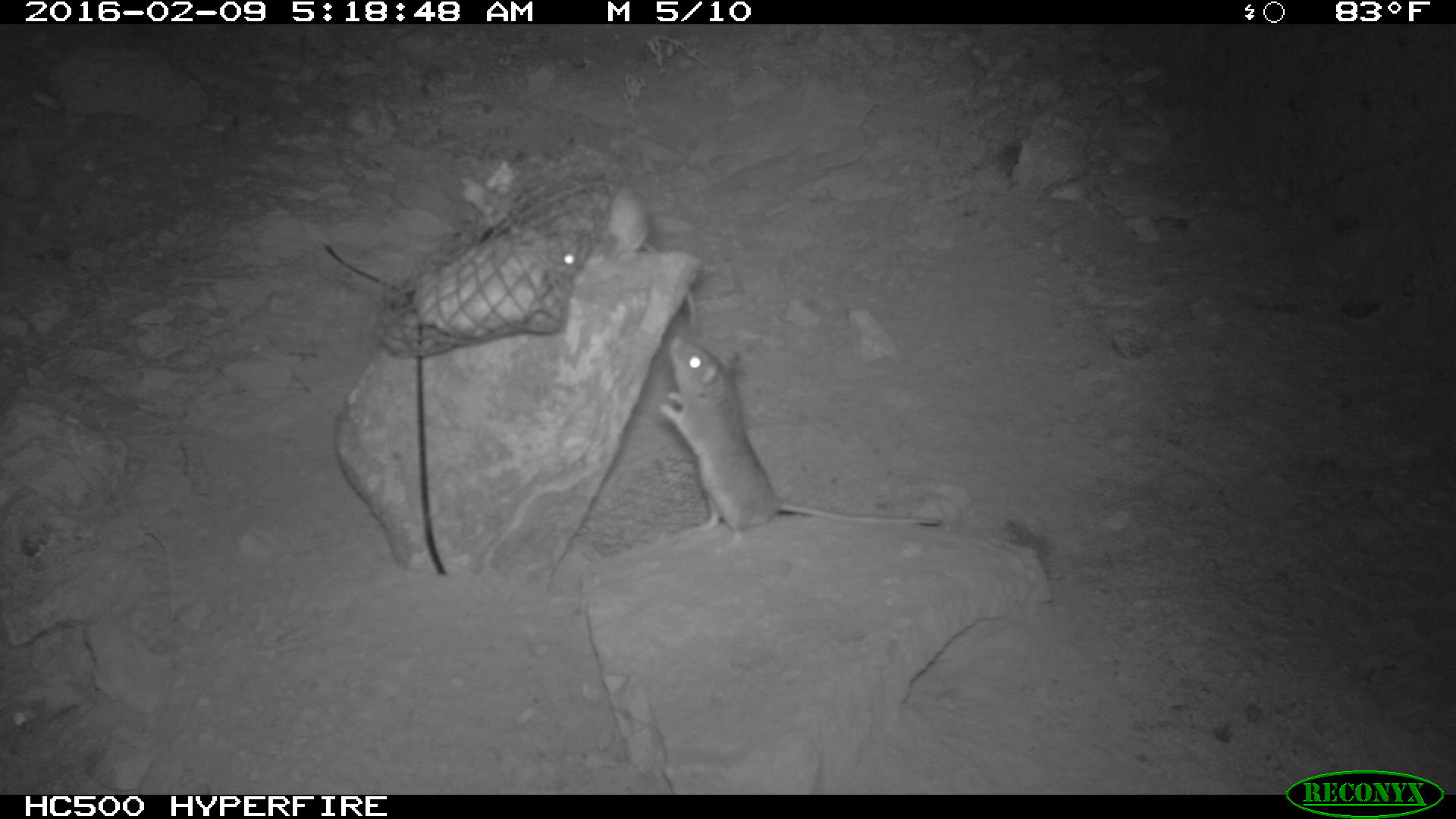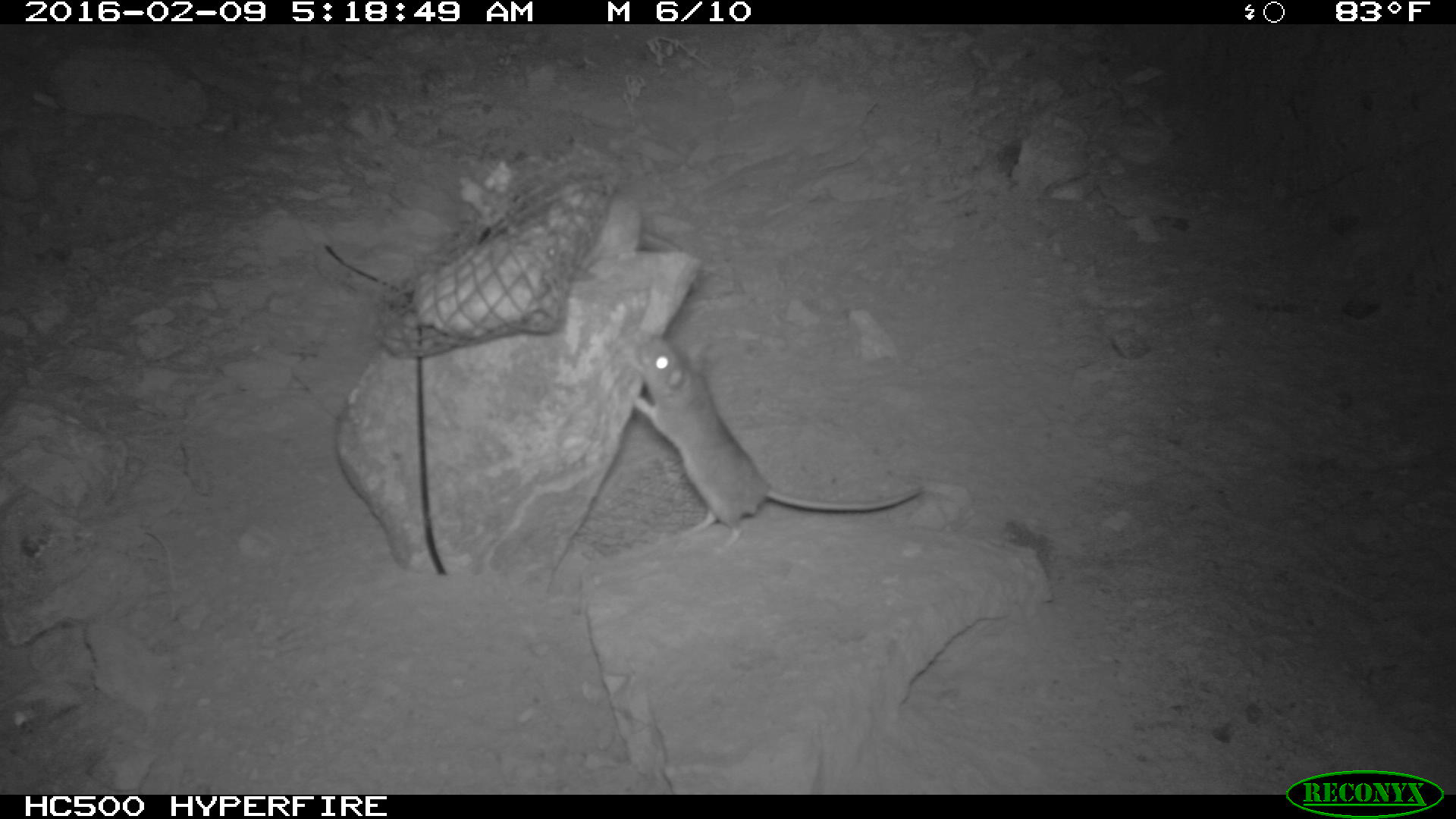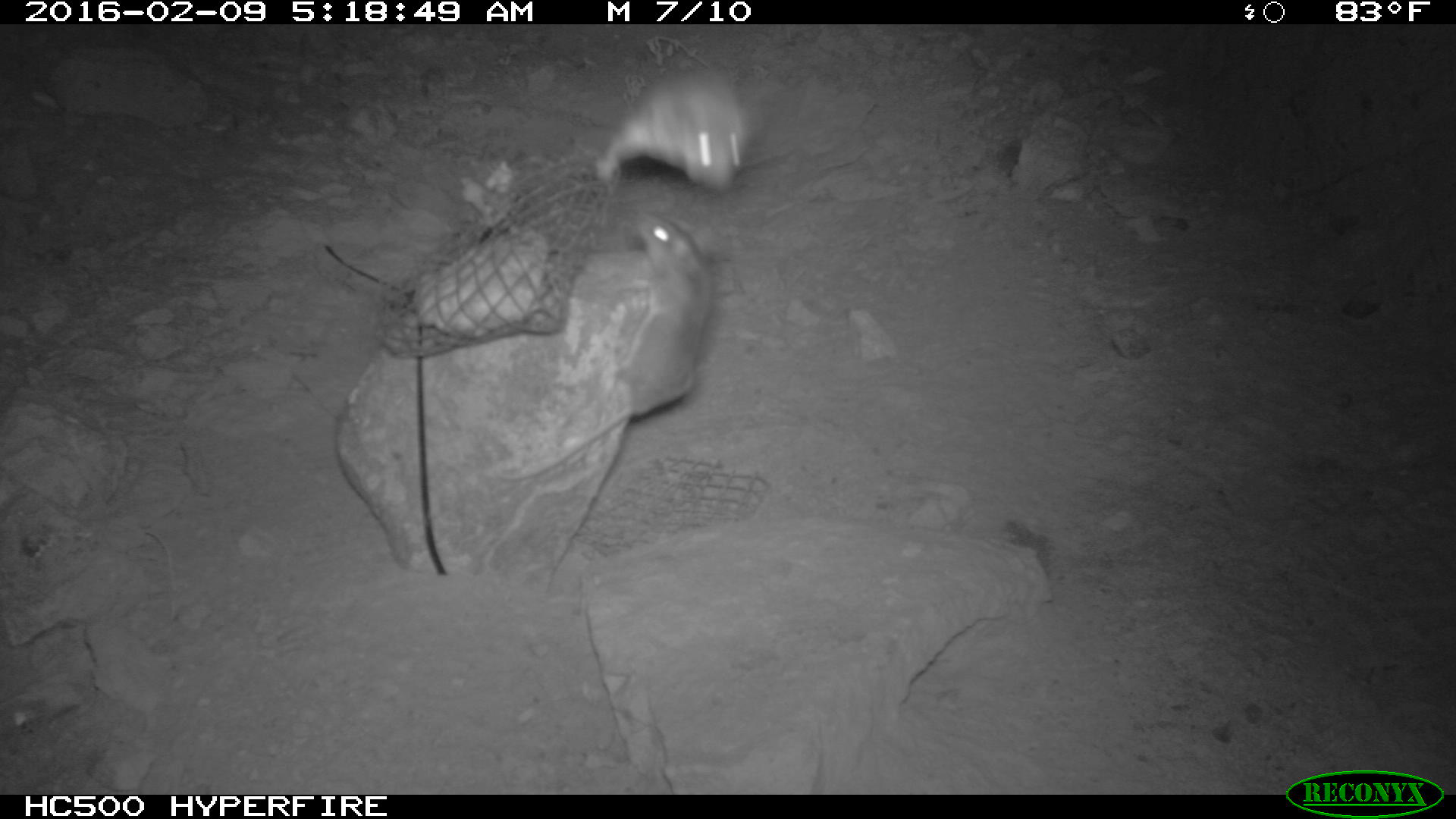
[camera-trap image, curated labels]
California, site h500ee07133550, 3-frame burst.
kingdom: Animalia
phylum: Chordata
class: Mammalia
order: Rodentia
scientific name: Rodentia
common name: rodent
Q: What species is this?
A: Rodent (Rodentia).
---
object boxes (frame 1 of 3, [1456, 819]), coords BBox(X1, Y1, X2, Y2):
rodent: BBox(661, 331, 945, 533); BBox(560, 184, 701, 329)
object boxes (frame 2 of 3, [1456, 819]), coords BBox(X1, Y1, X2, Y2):
rodent: BBox(636, 334, 925, 549); BBox(571, 202, 698, 272)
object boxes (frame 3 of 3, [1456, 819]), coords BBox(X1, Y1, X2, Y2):
rodent: BBox(517, 213, 711, 479); BBox(592, 69, 752, 193)